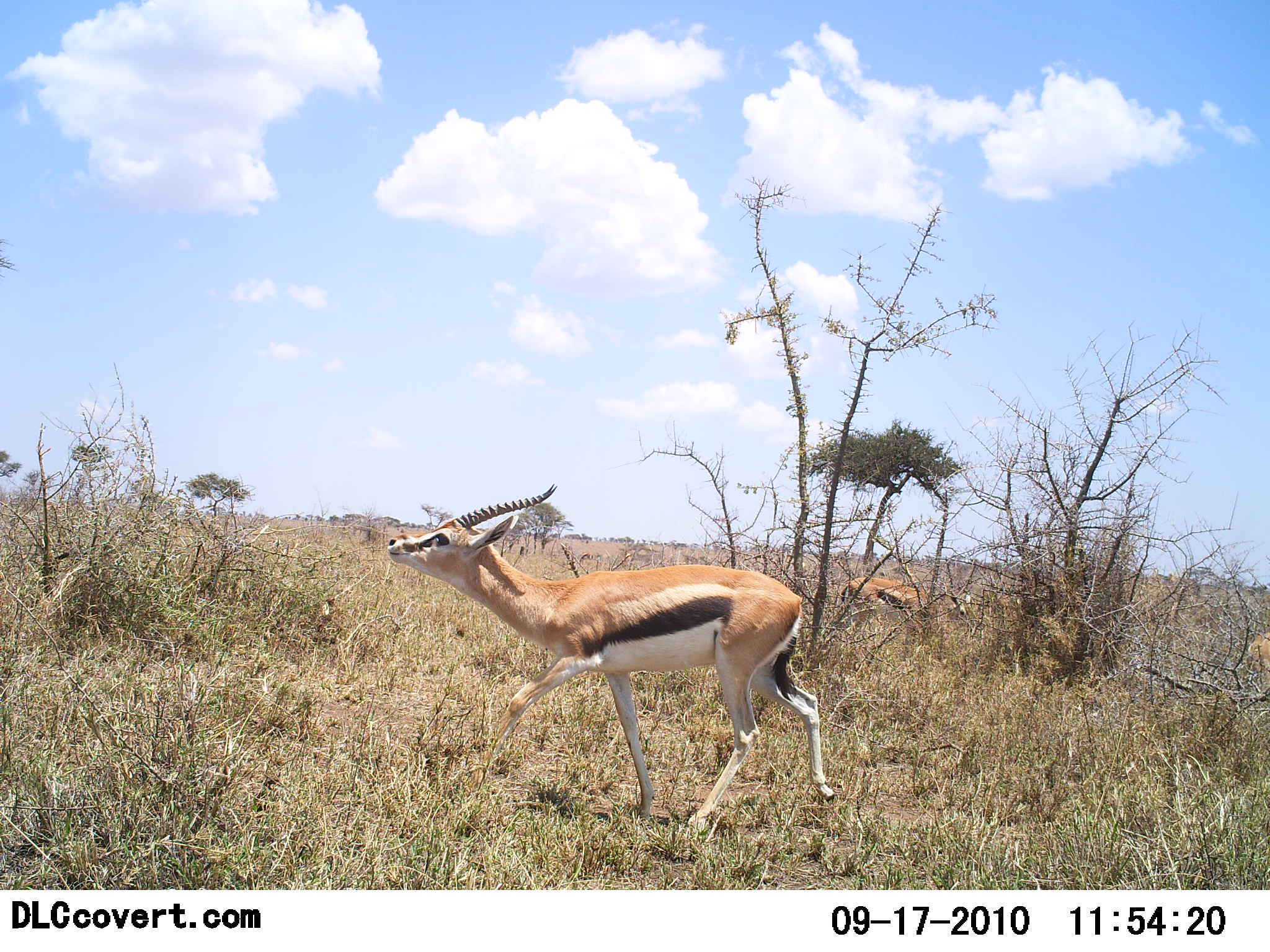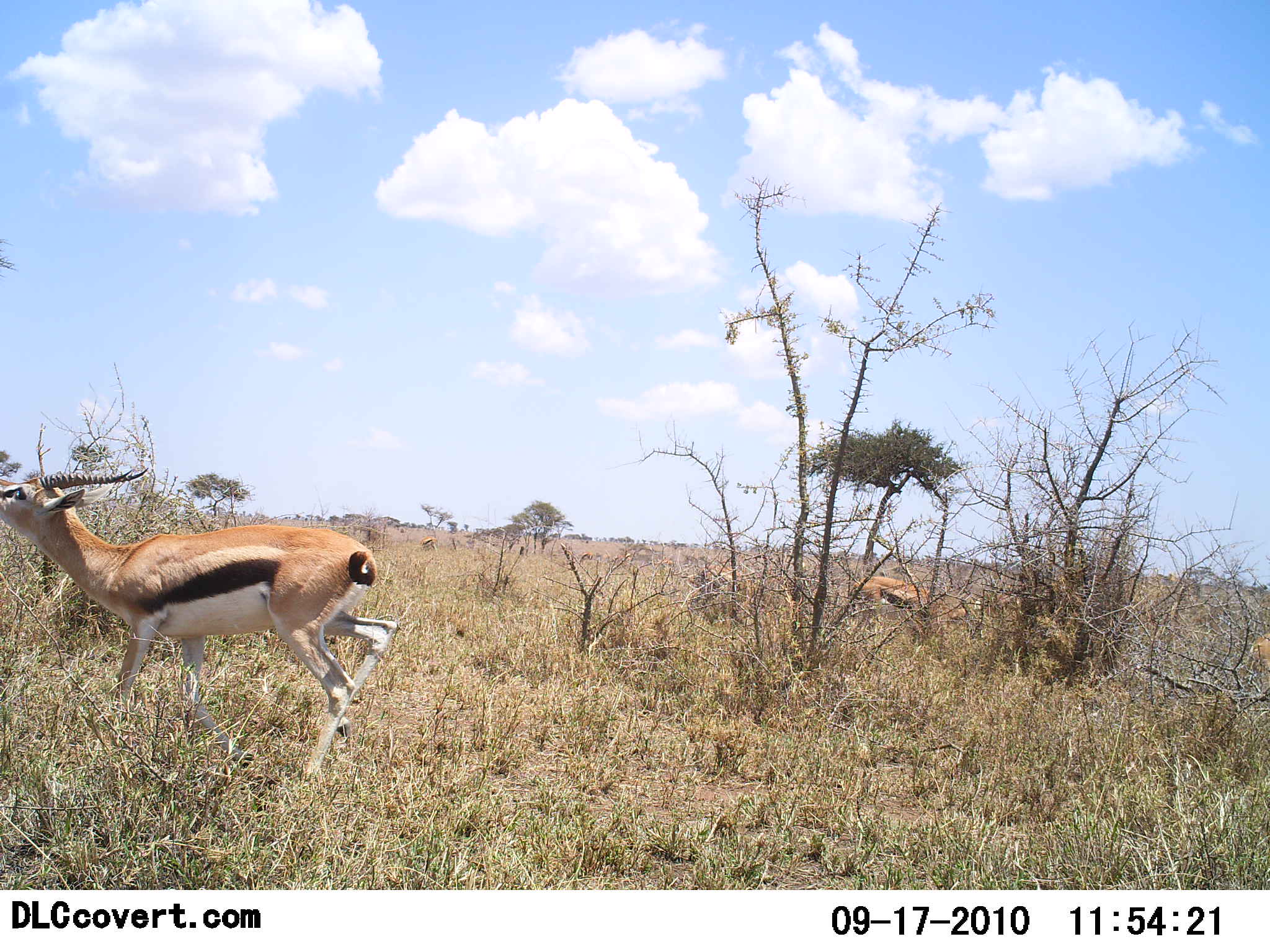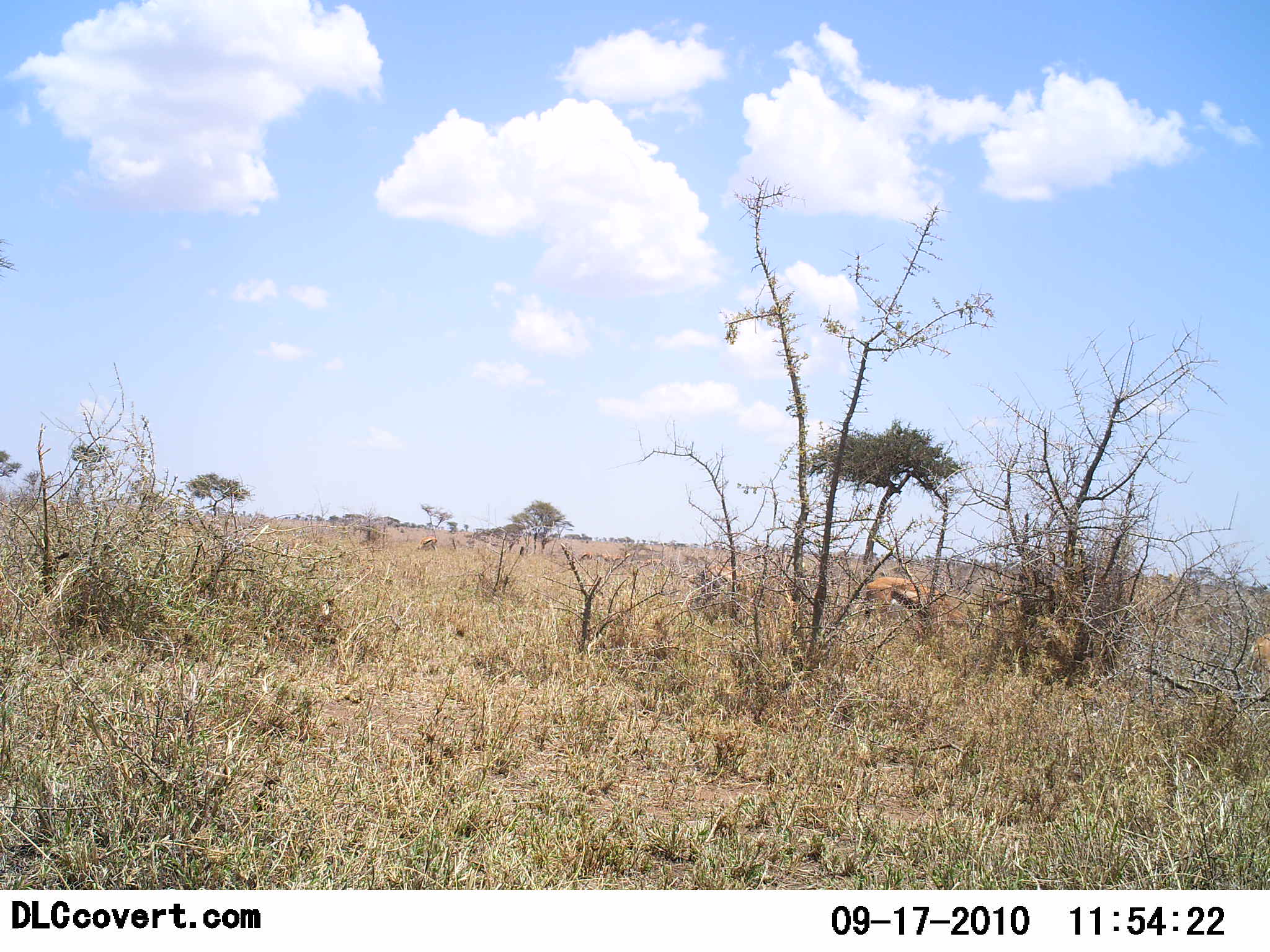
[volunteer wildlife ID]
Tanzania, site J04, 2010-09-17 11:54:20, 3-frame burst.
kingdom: Animalia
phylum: Chordata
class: Mammalia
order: Artiodactyla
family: Bovidae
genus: Eudorcas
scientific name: Eudorcas thomsonii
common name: thomson's gazelle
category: gazellethomsons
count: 2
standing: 14%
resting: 0%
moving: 86%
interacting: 7%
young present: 0%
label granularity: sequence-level